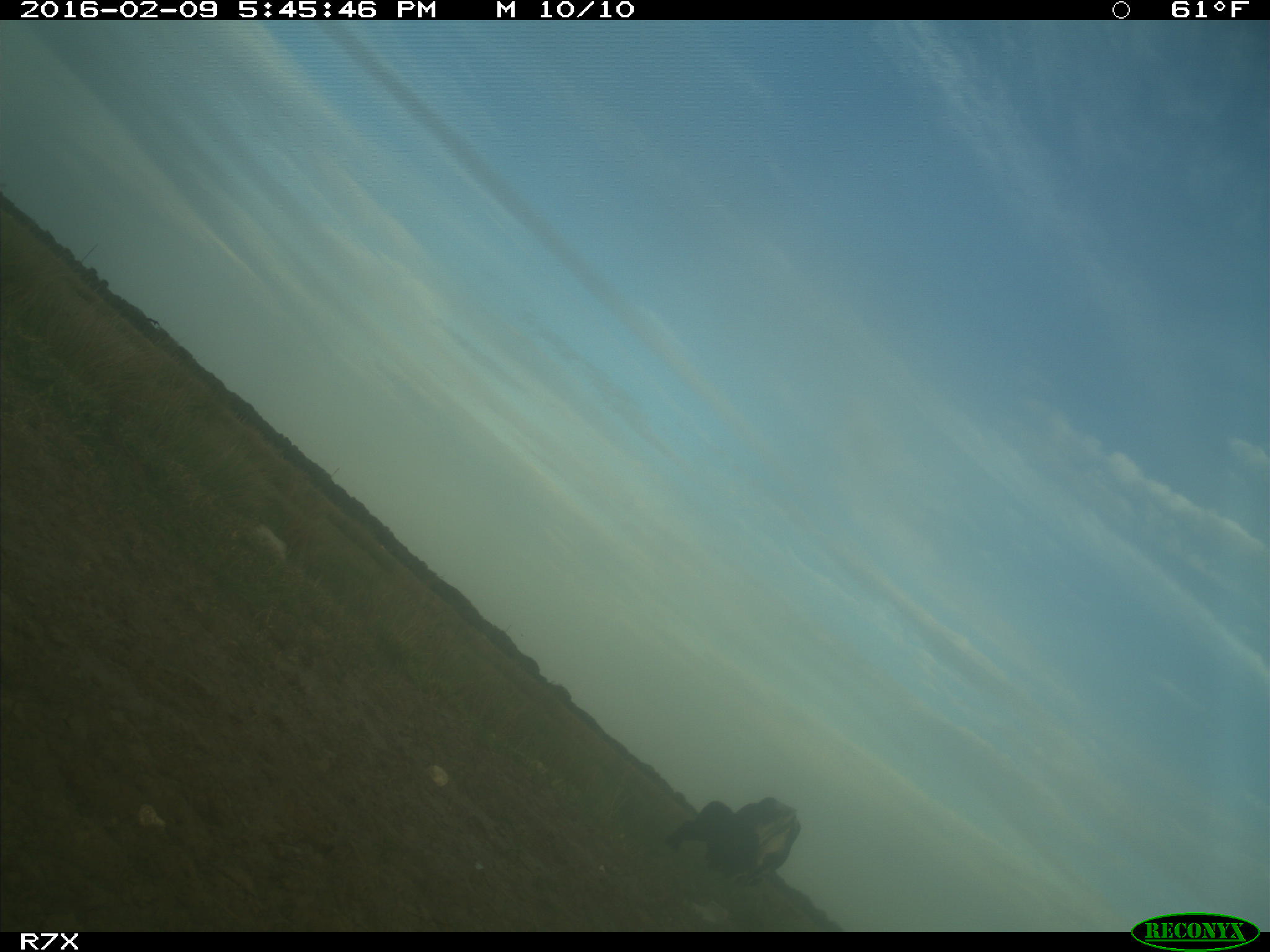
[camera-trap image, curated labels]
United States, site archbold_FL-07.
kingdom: Animalia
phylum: Chordata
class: Mammalia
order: Artiodactyla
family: Bovidae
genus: Bos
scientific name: Bos taurus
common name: domestic cow